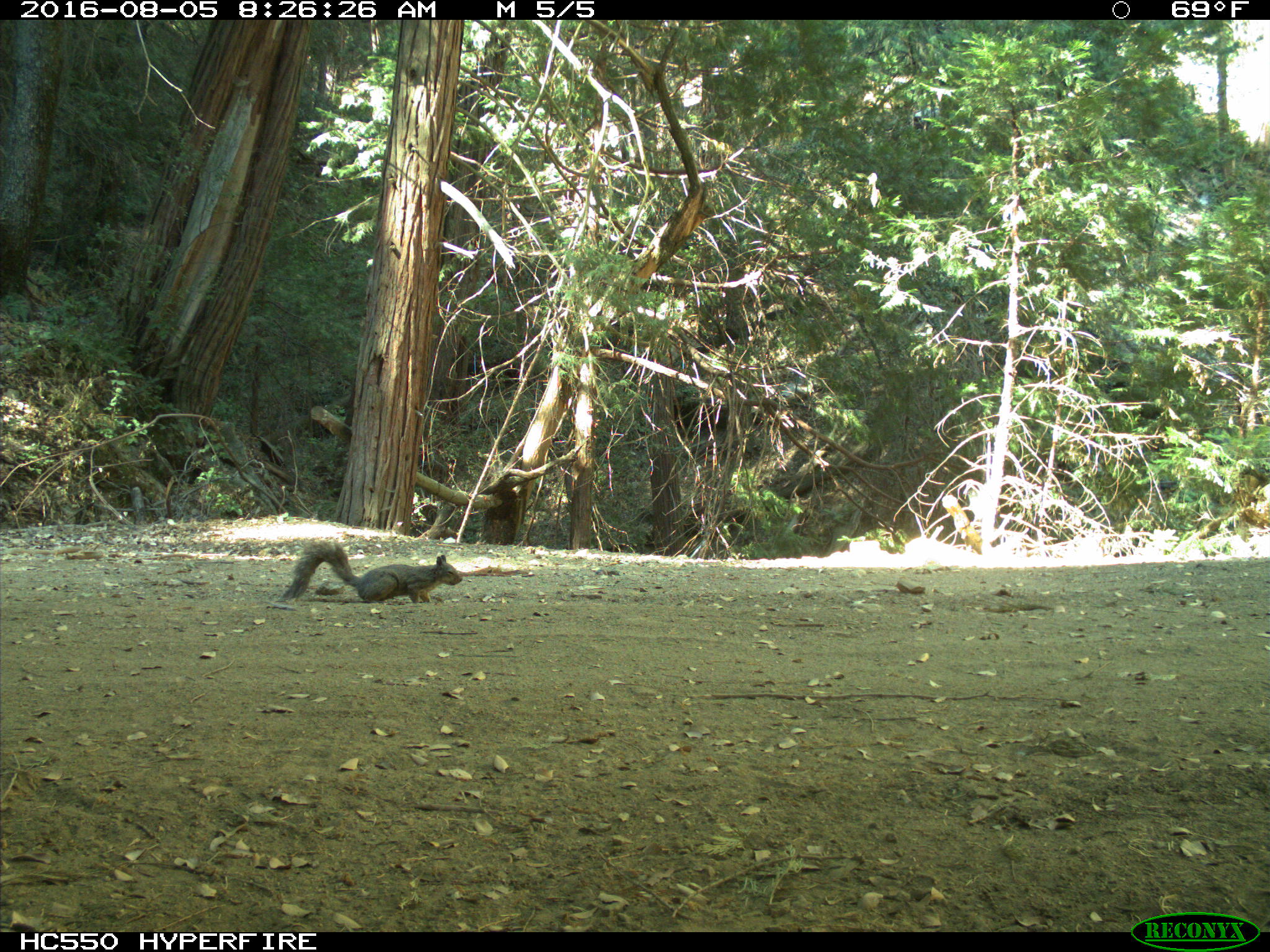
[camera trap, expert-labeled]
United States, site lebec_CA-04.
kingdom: Animalia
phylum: Chordata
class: Mammalia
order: Rodentia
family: Sciuridae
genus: Sciurus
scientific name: Sciurus carolinensis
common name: eastern gray squirrel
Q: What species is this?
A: Sciurus carolinensis (eastern gray squirrel).